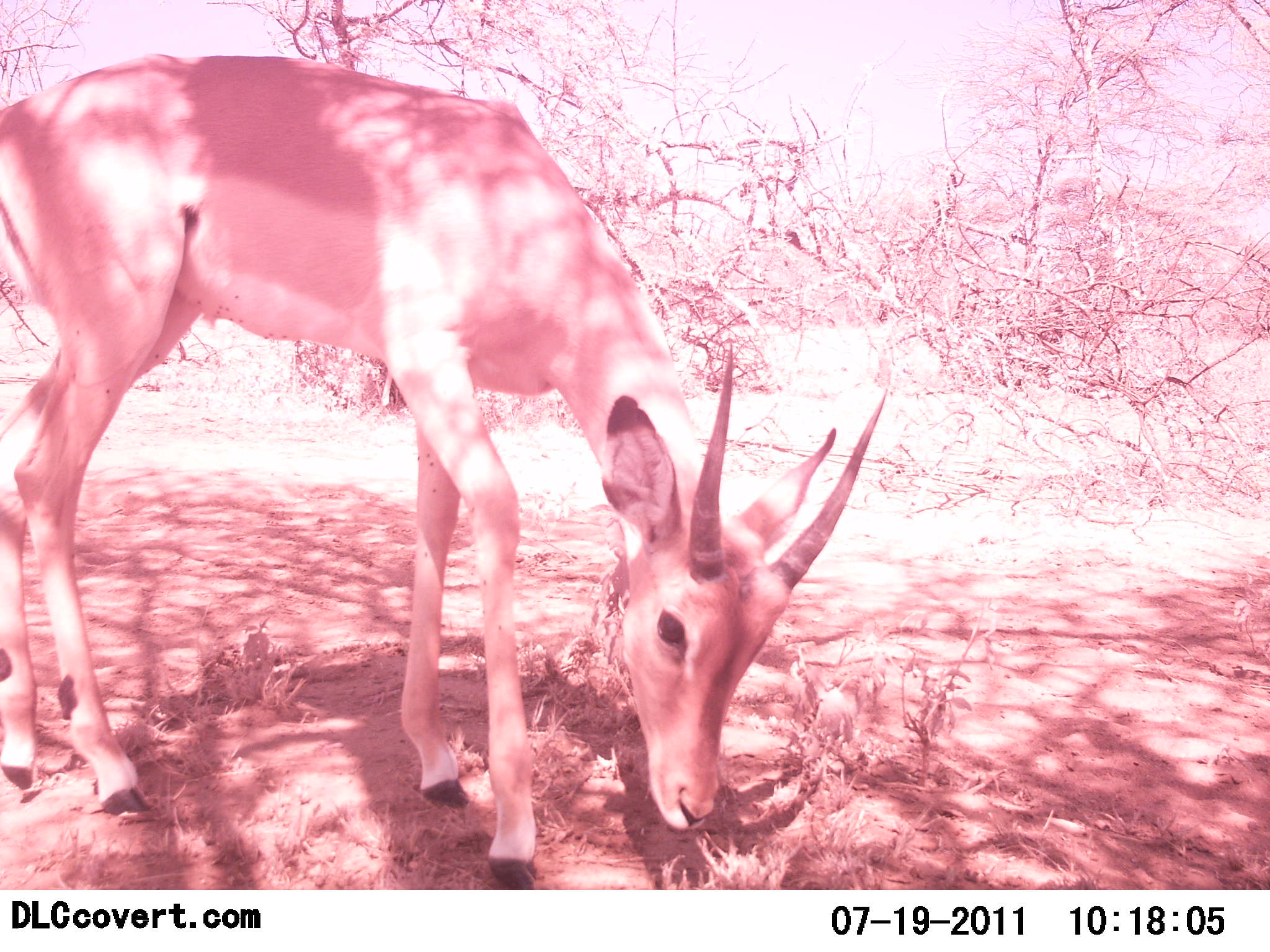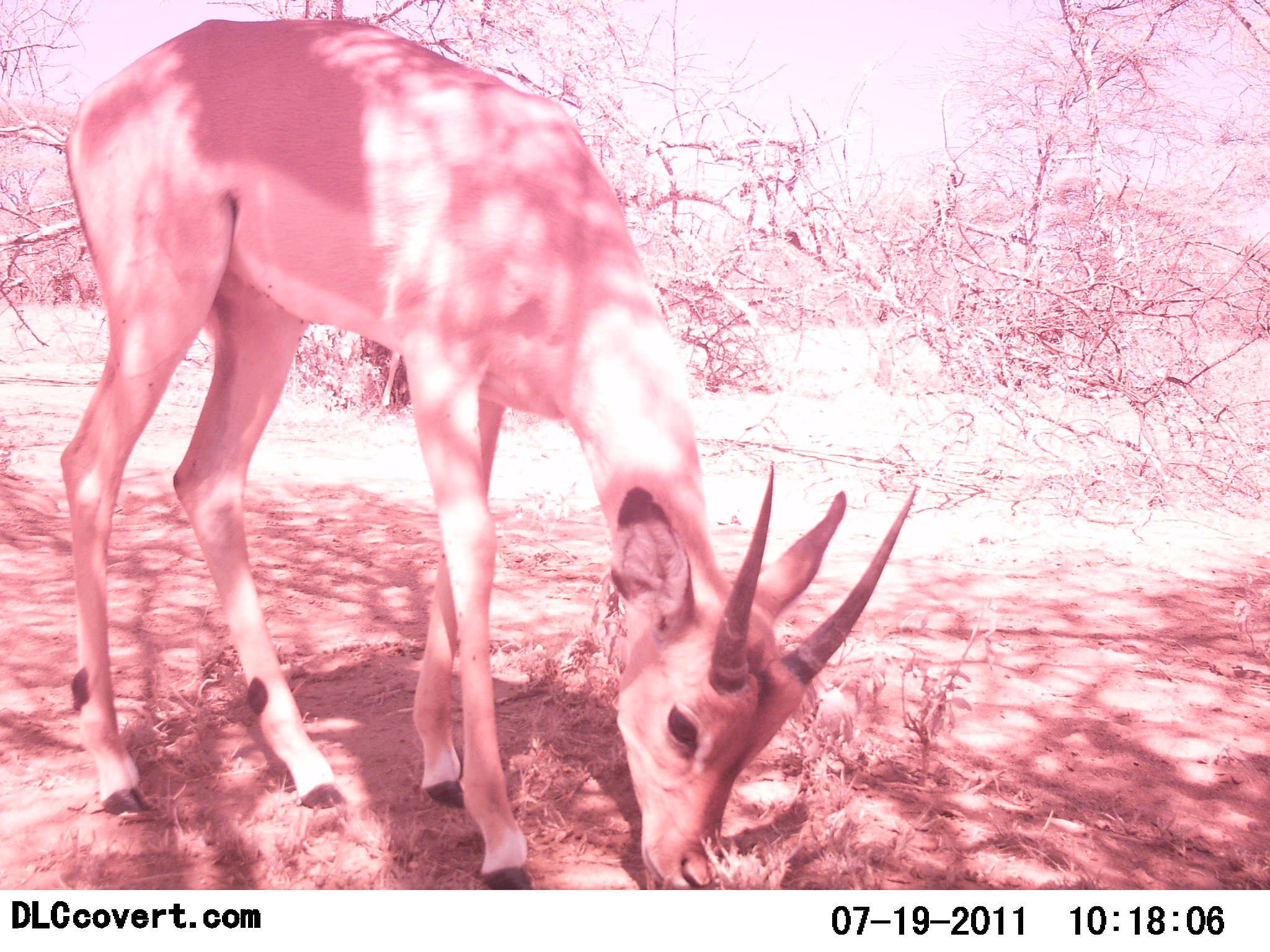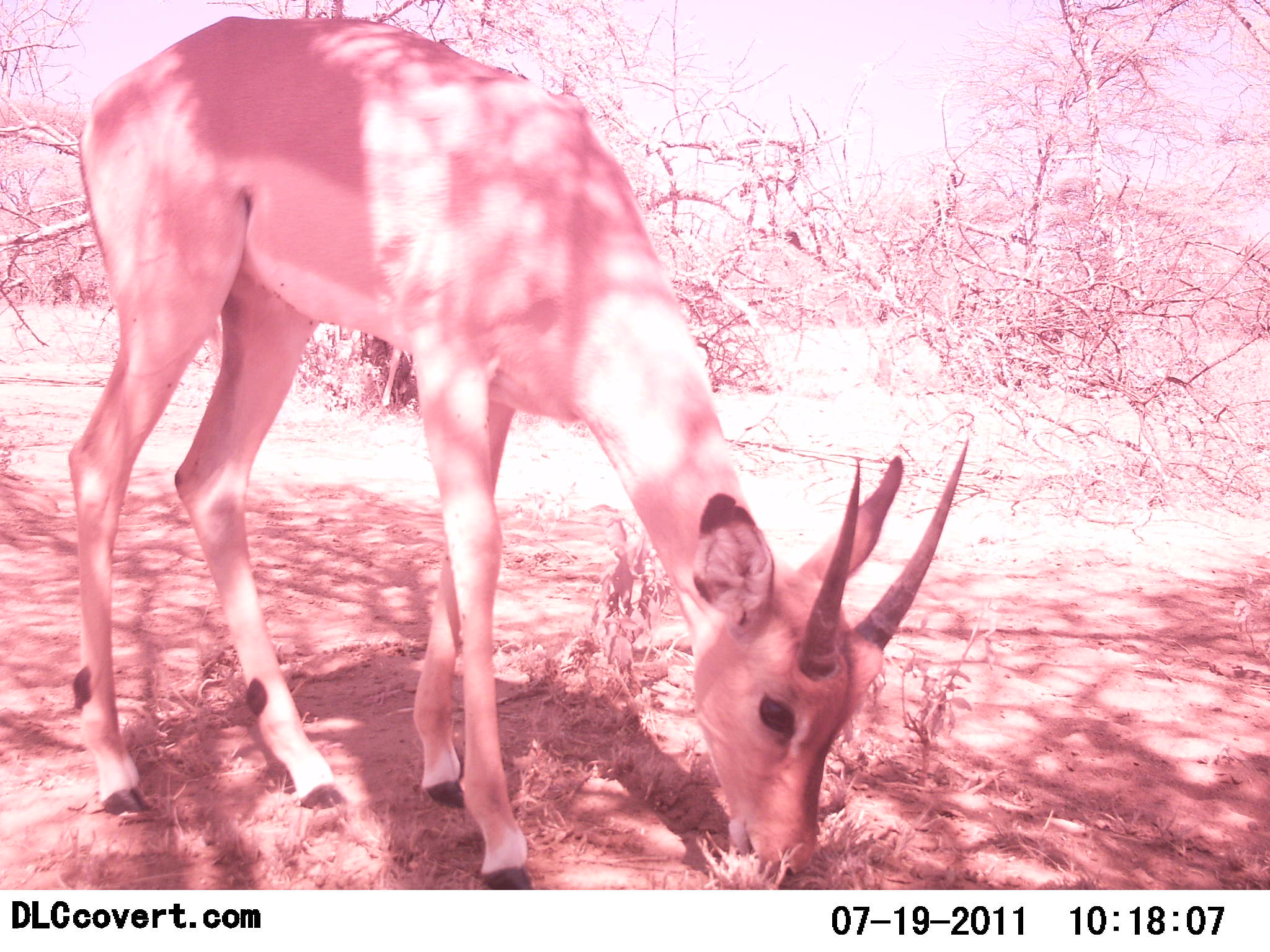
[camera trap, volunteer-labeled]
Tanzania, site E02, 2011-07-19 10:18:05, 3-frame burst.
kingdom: Animalia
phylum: Chordata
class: Mammalia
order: Artiodactyla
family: Bovidae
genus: Nanger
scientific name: Nanger granti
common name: grant's gazelle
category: gazellegrants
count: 1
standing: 9%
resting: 0%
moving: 0%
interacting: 0%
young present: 0%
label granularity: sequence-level